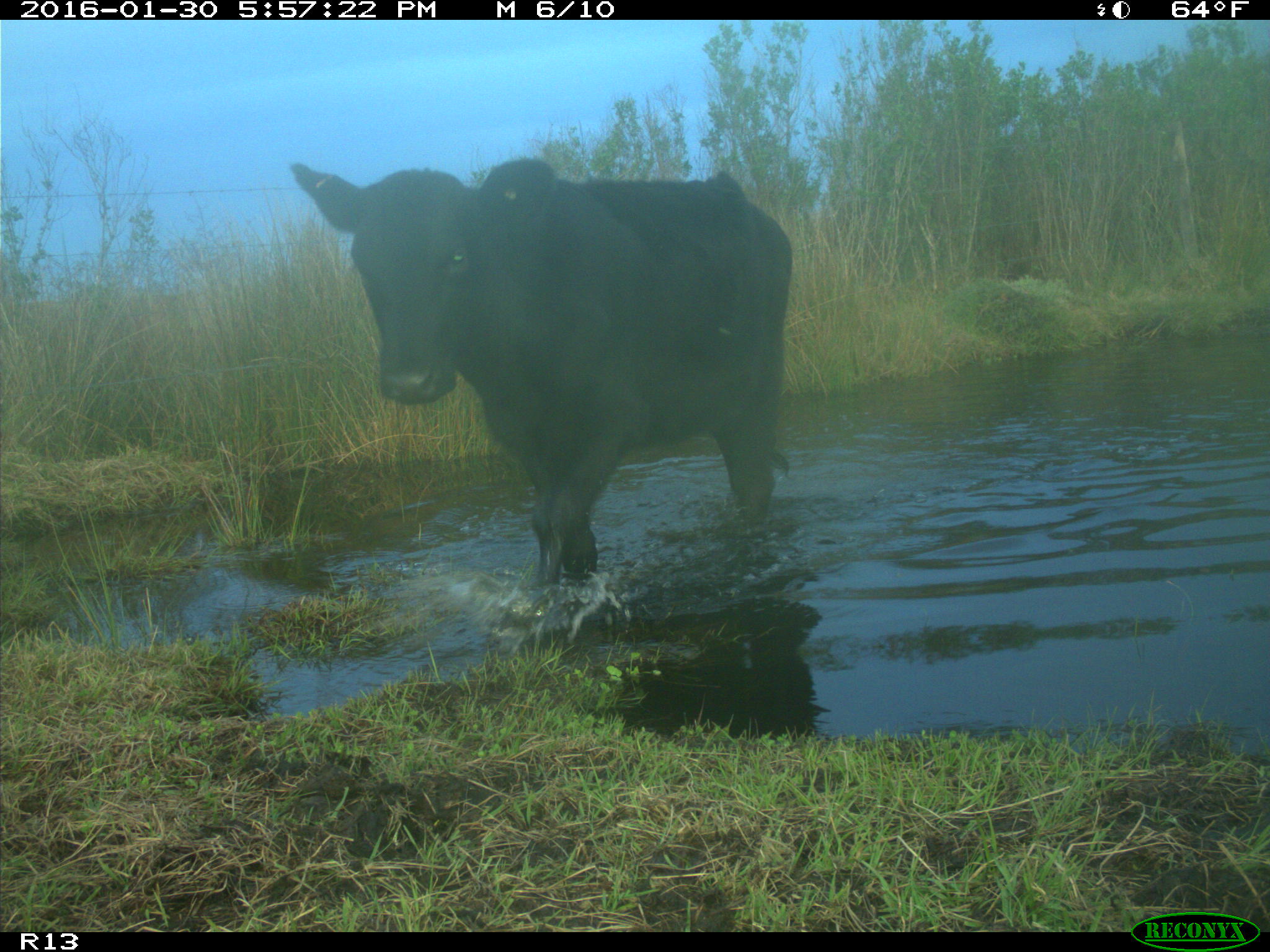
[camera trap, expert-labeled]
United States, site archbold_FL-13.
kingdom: Animalia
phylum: Chordata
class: Mammalia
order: Artiodactyla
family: Bovidae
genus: Bos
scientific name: Bos taurus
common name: domestic cow